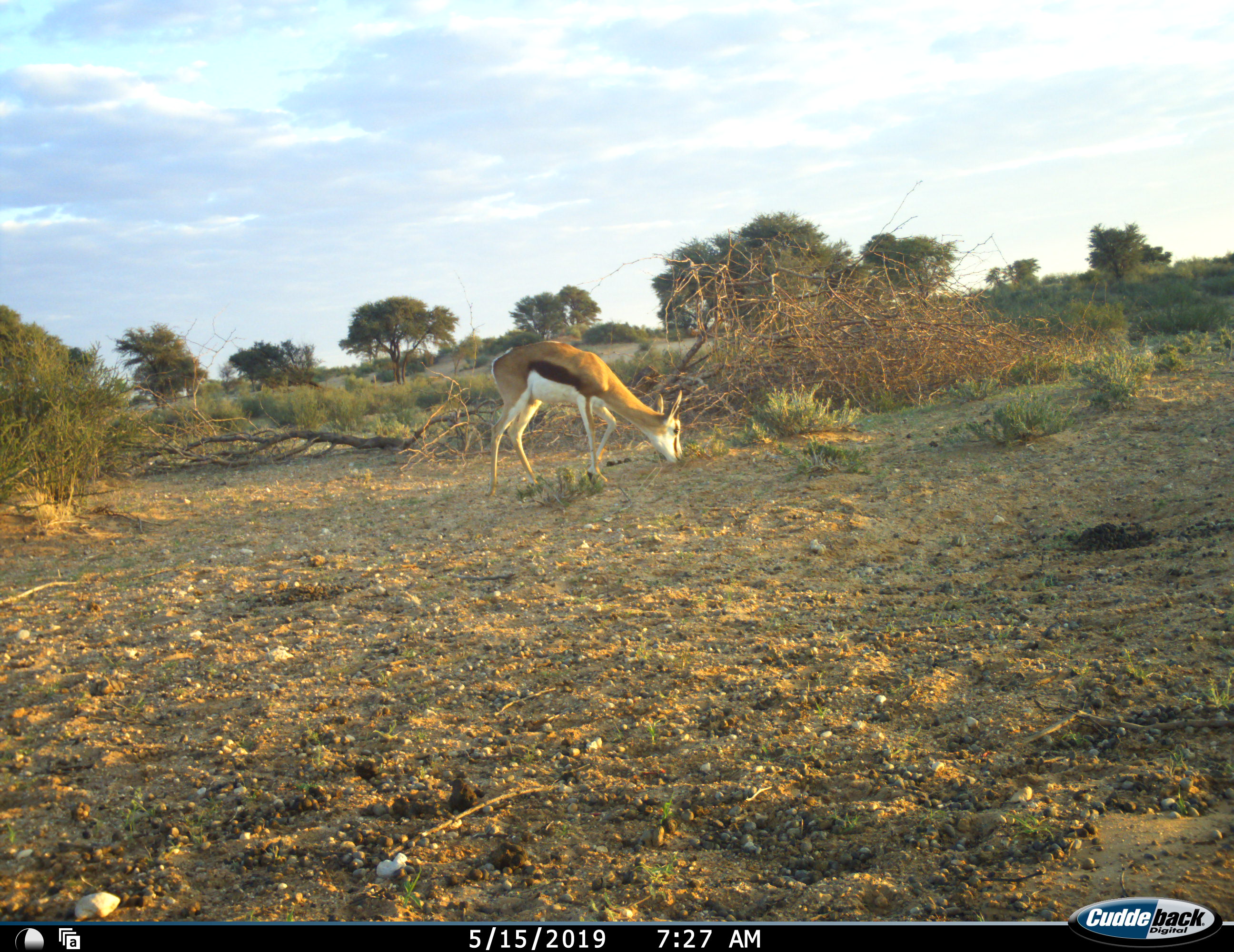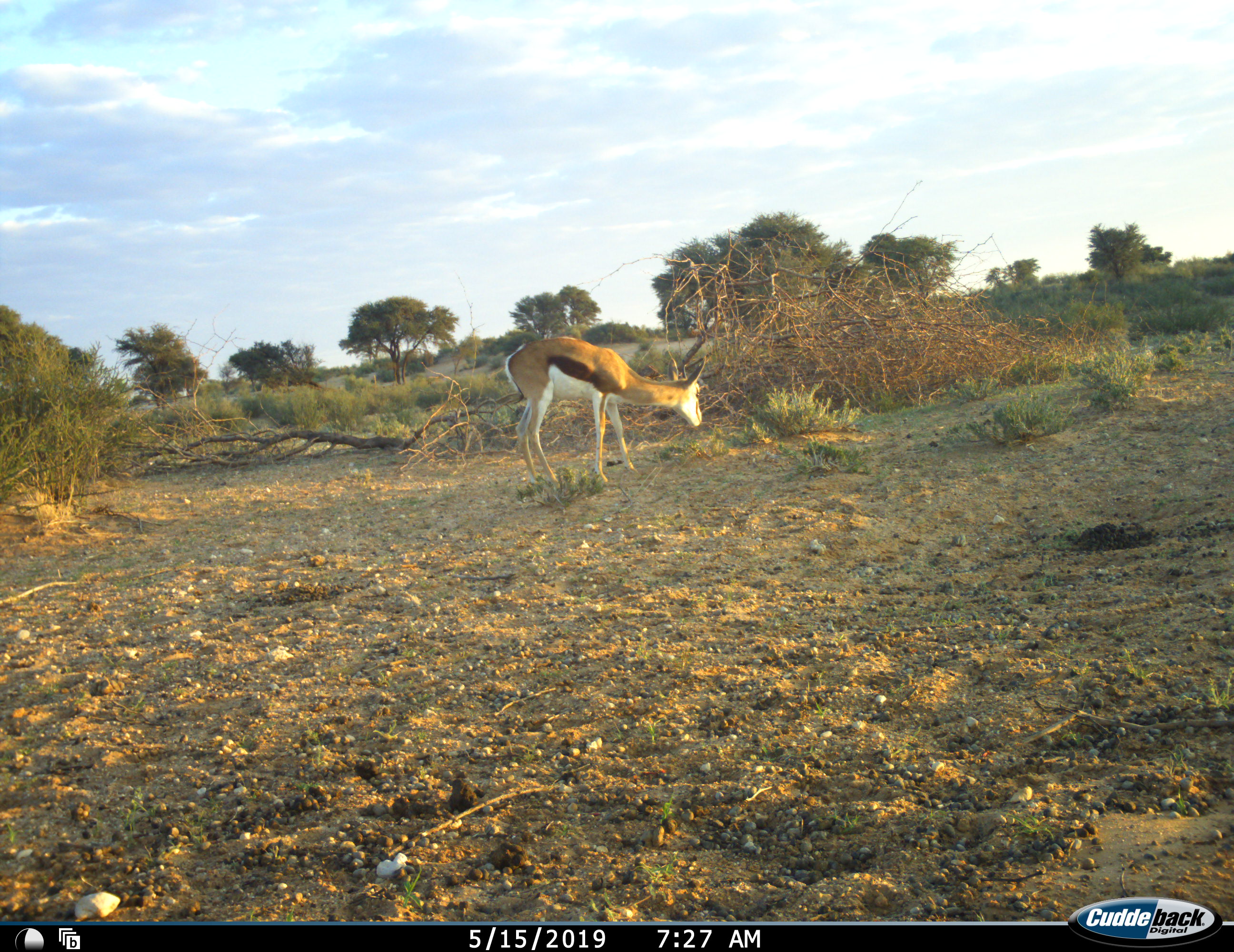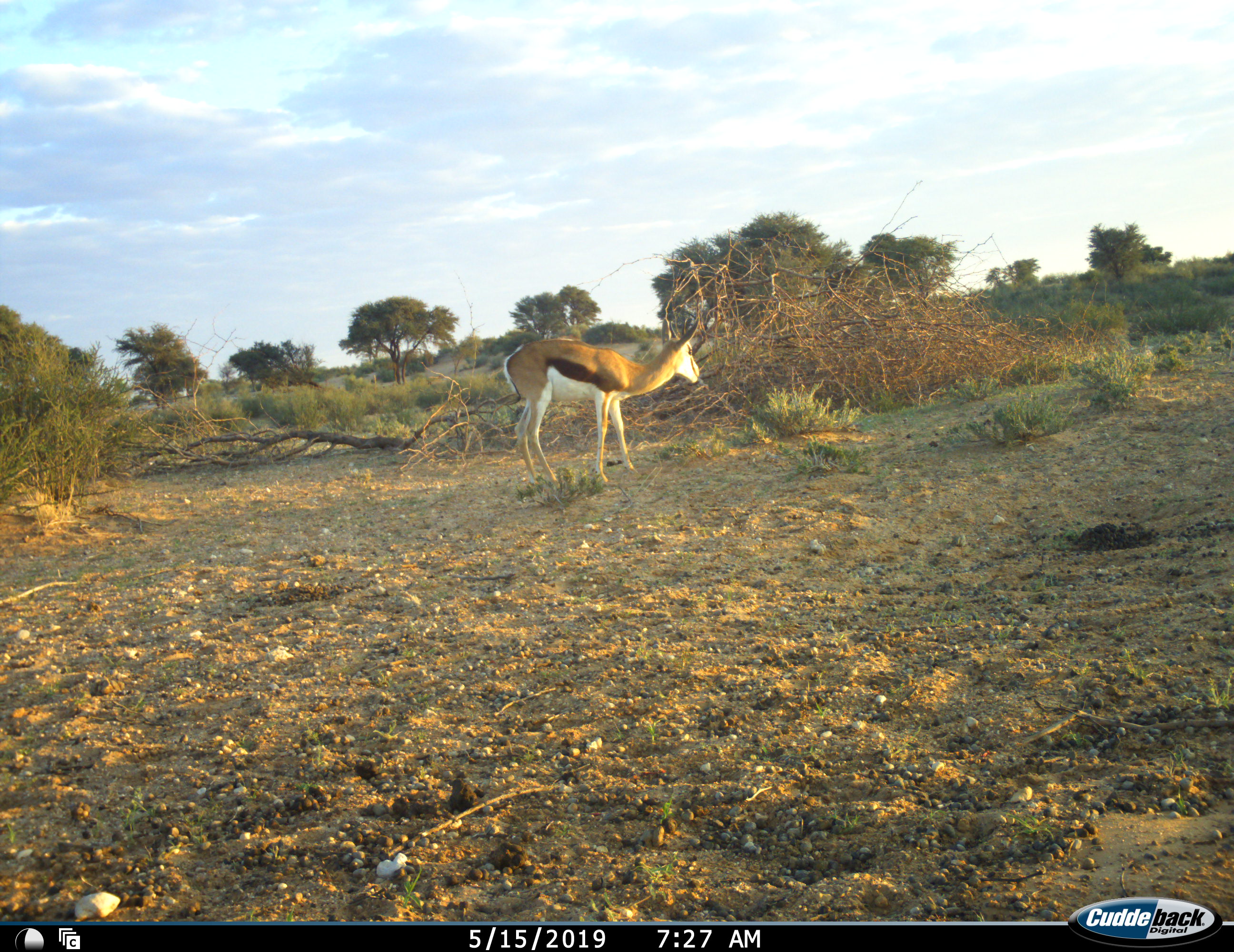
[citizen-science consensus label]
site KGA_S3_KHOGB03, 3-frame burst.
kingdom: Animalia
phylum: Chordata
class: Mammalia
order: Artiodactyla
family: Bovidae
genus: Antidorcas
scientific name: Antidorcas marsupialis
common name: springbok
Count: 1.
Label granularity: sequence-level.